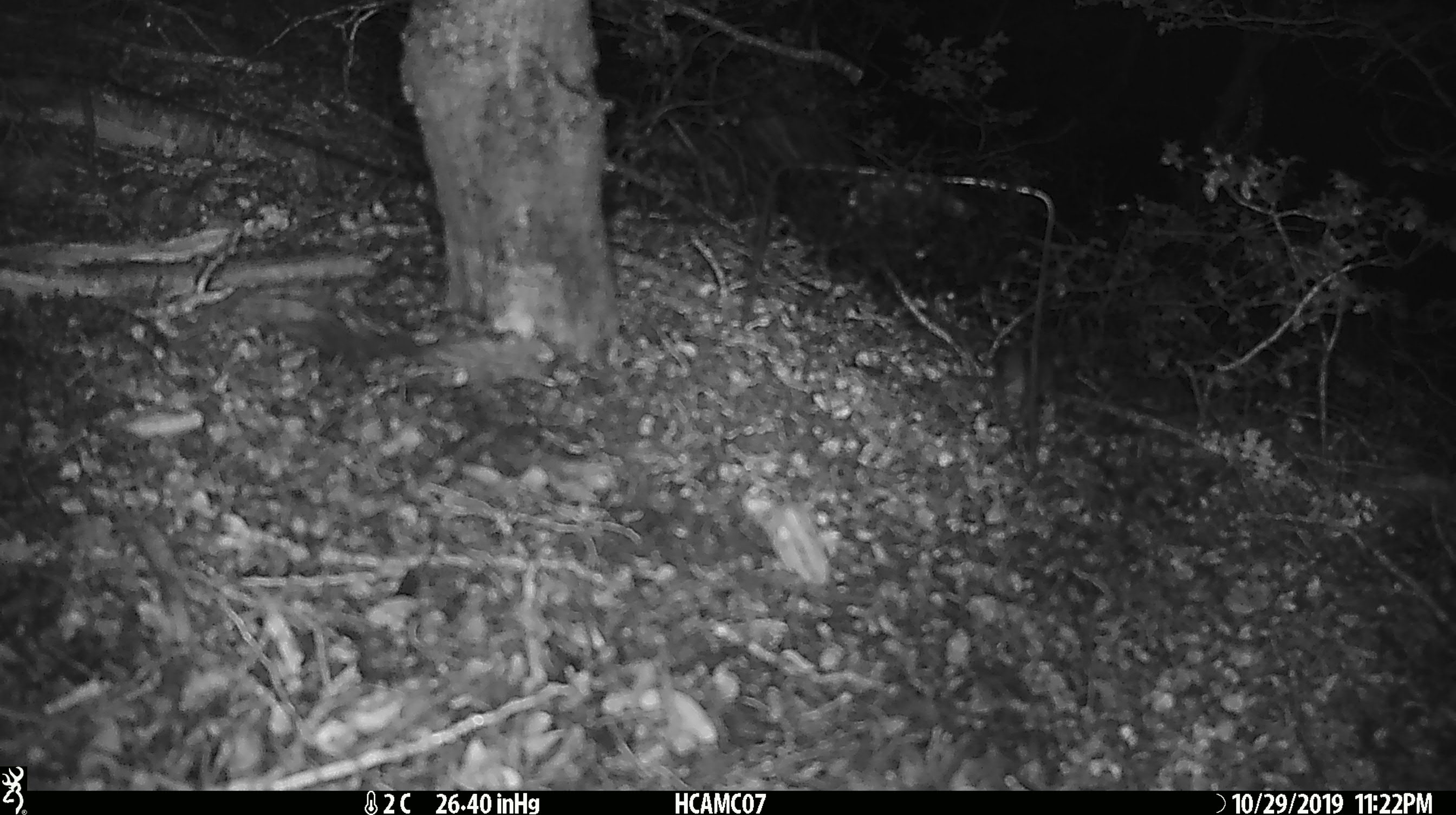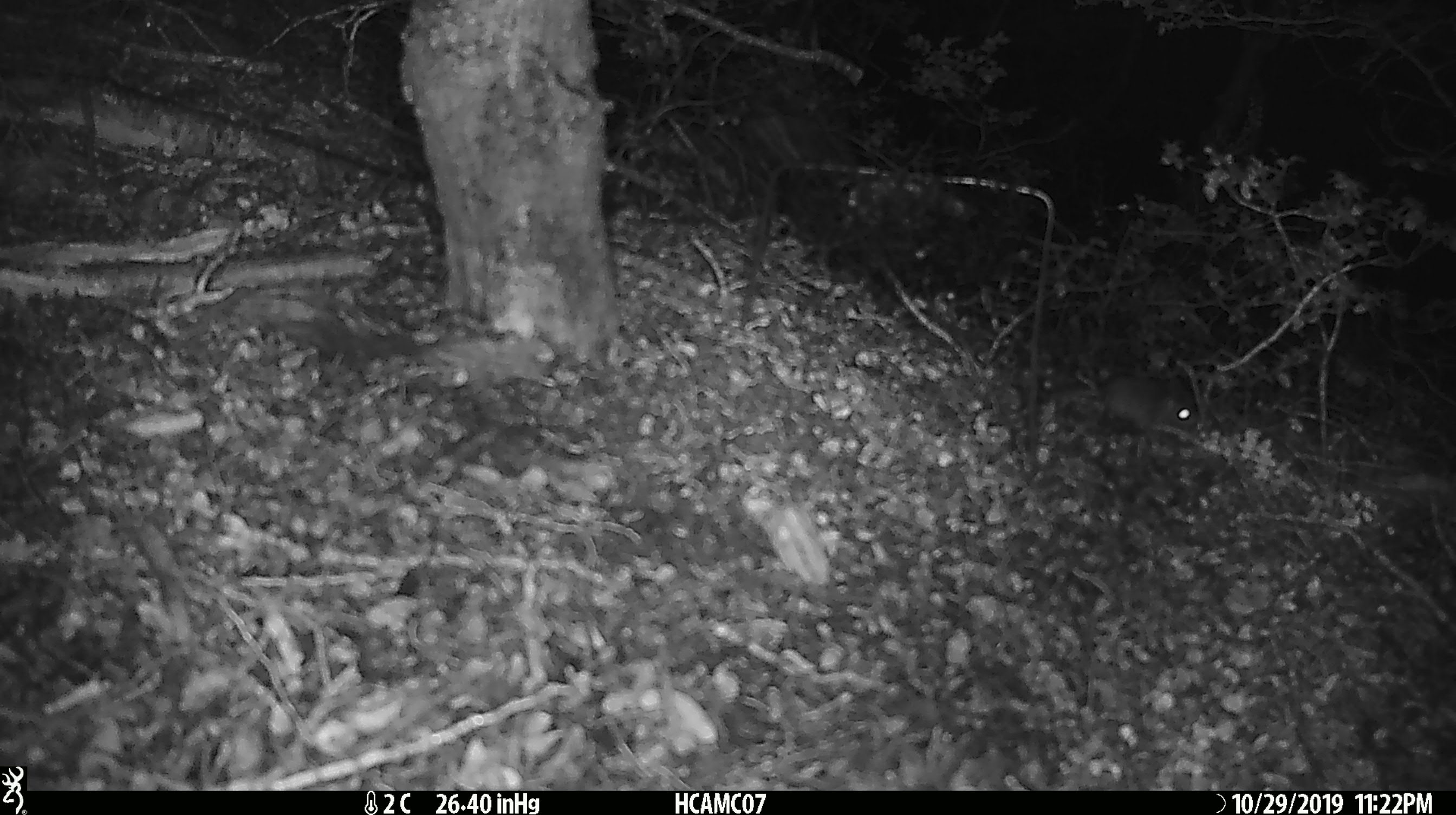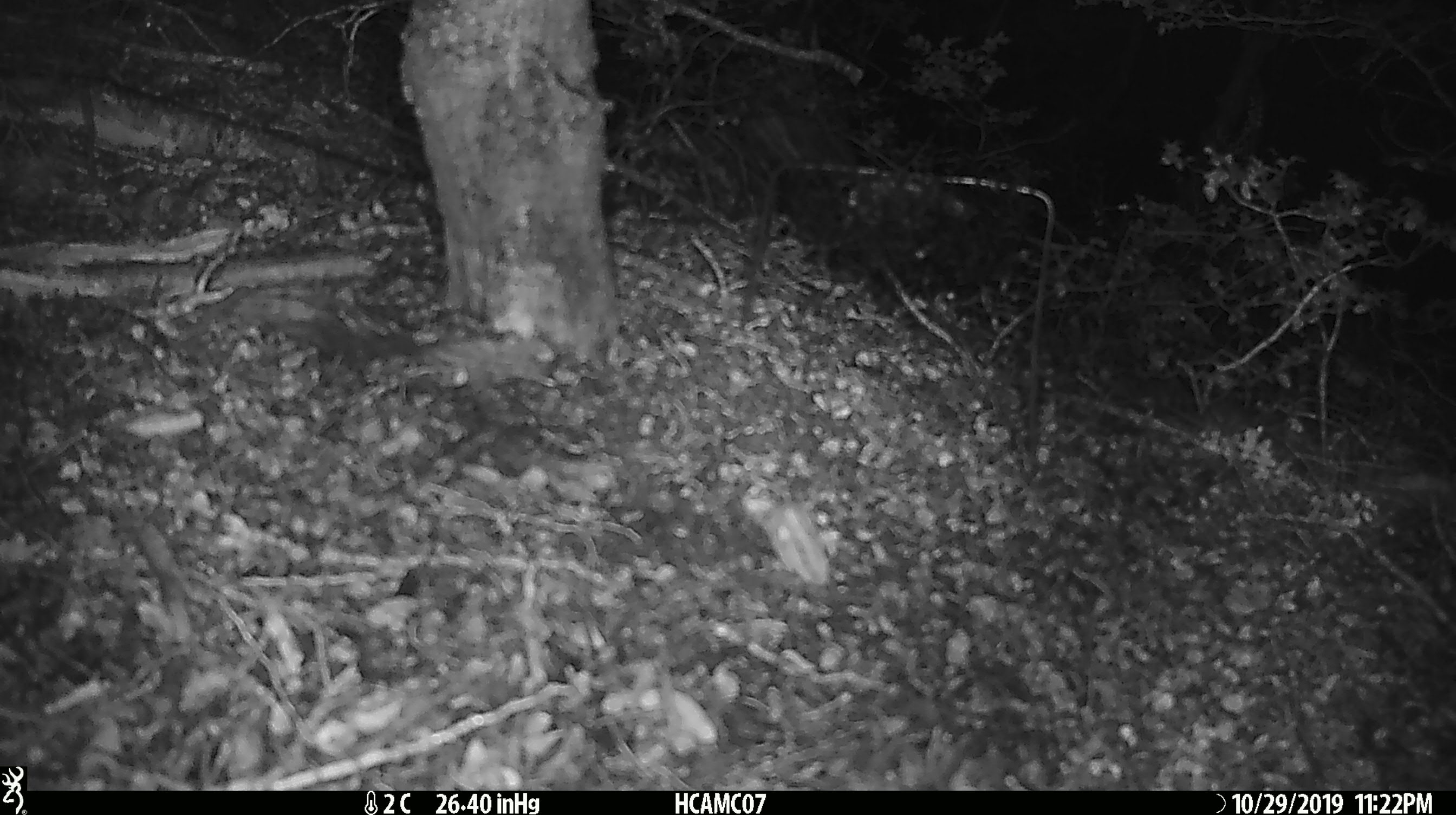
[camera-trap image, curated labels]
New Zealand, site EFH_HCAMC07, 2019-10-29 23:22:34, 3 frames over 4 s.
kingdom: Animalia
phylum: Chordata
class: Mammalia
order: Rodentia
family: Muridae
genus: Mus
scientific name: Mus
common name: mouse